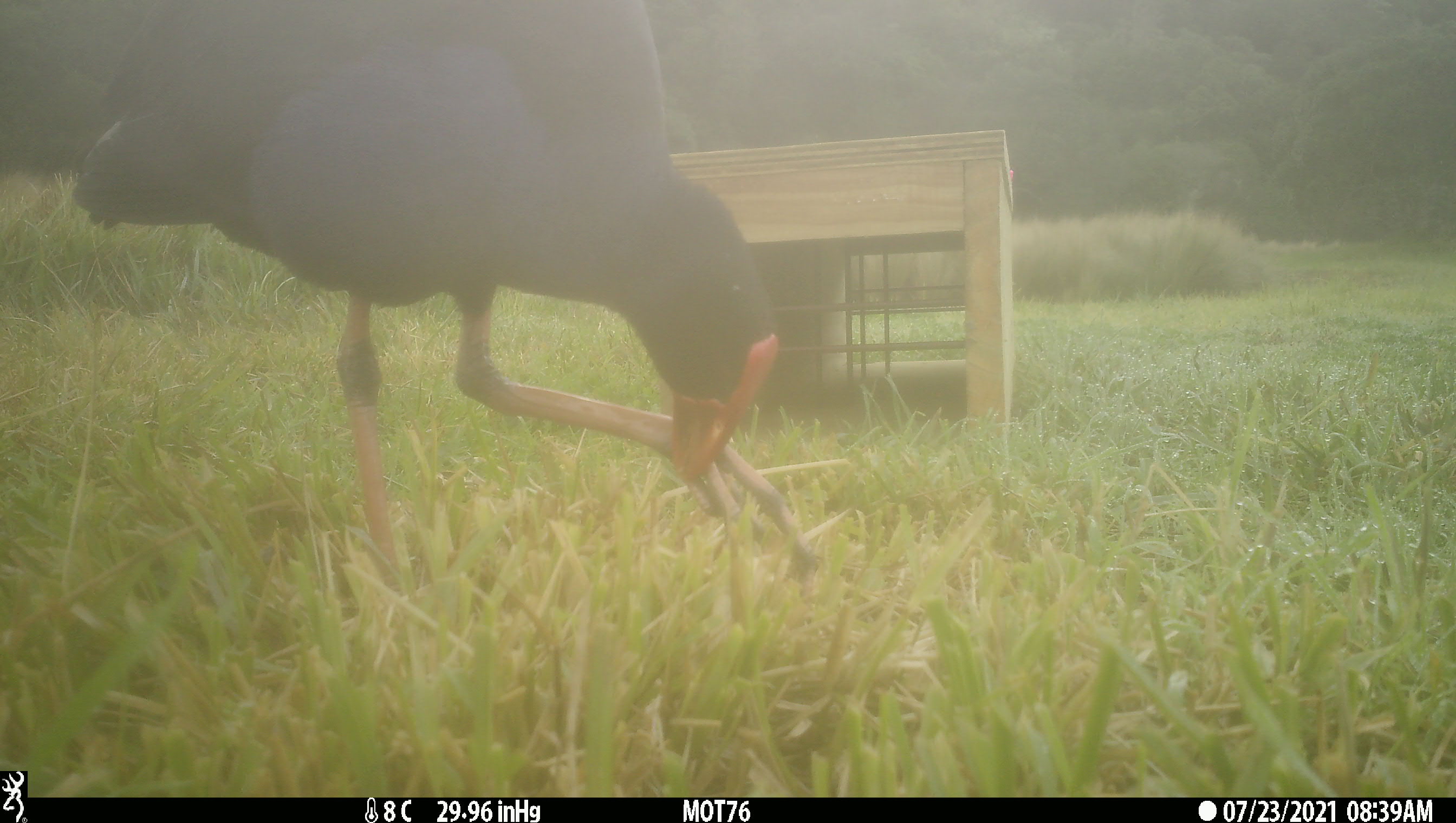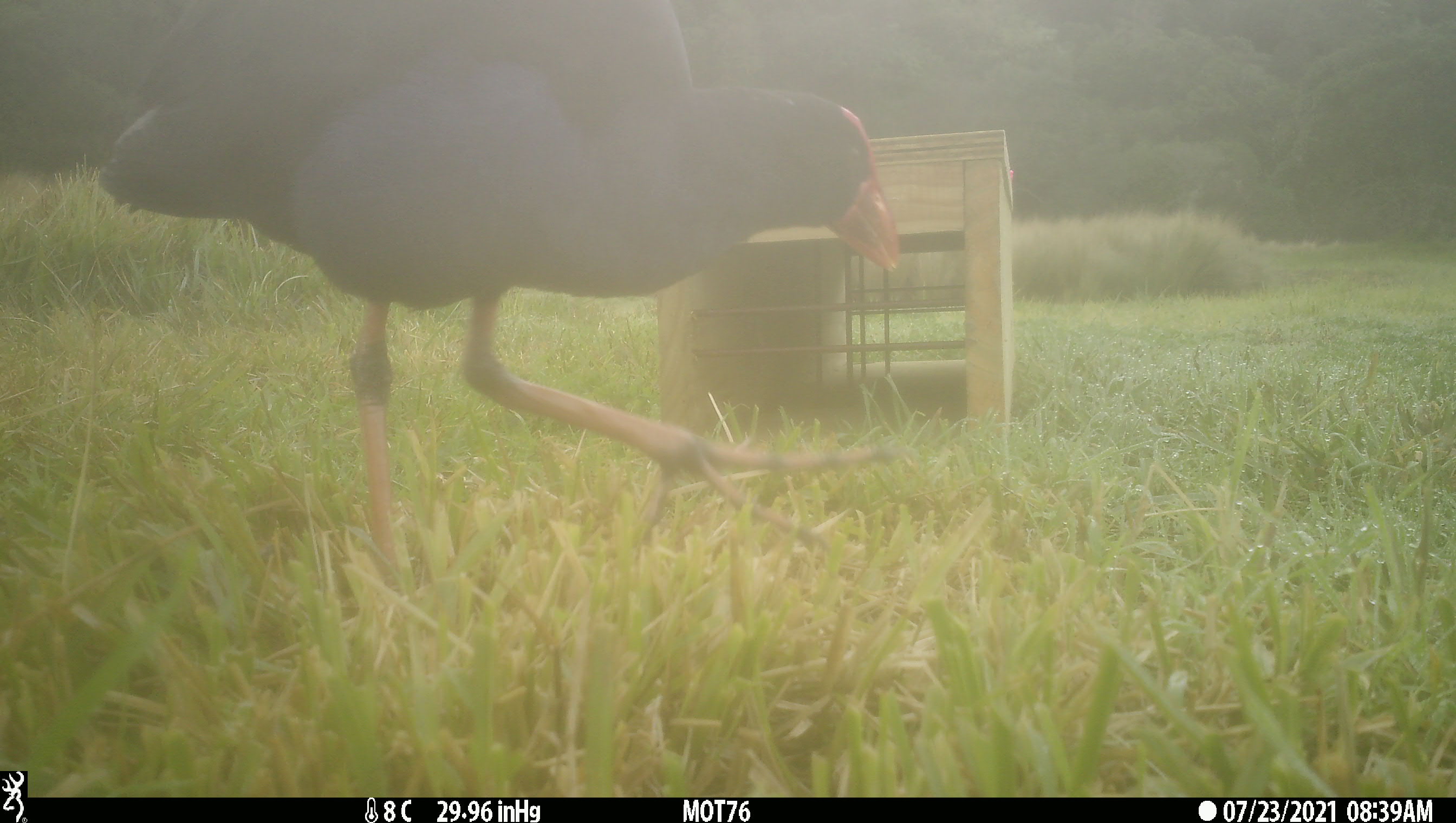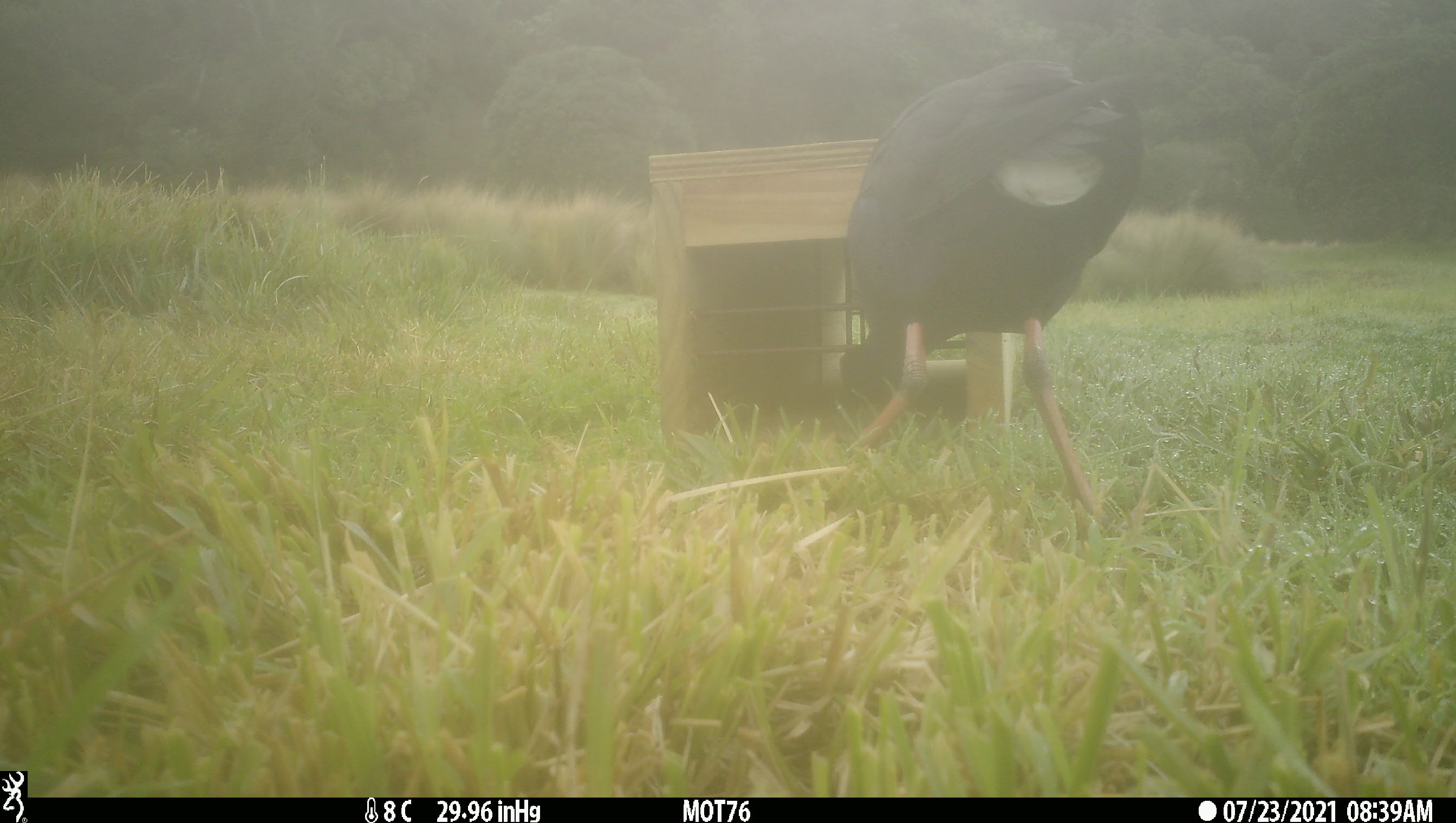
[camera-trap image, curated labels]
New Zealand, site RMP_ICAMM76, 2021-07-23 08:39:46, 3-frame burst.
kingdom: Animalia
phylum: Chordata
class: Aves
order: Gruiformes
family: Rallidae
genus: Porphyrio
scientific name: Porphyrio melanotus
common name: australasian swamphen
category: pukeko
Pukeko (australasian swamphen) (Porphyrio melanotus).